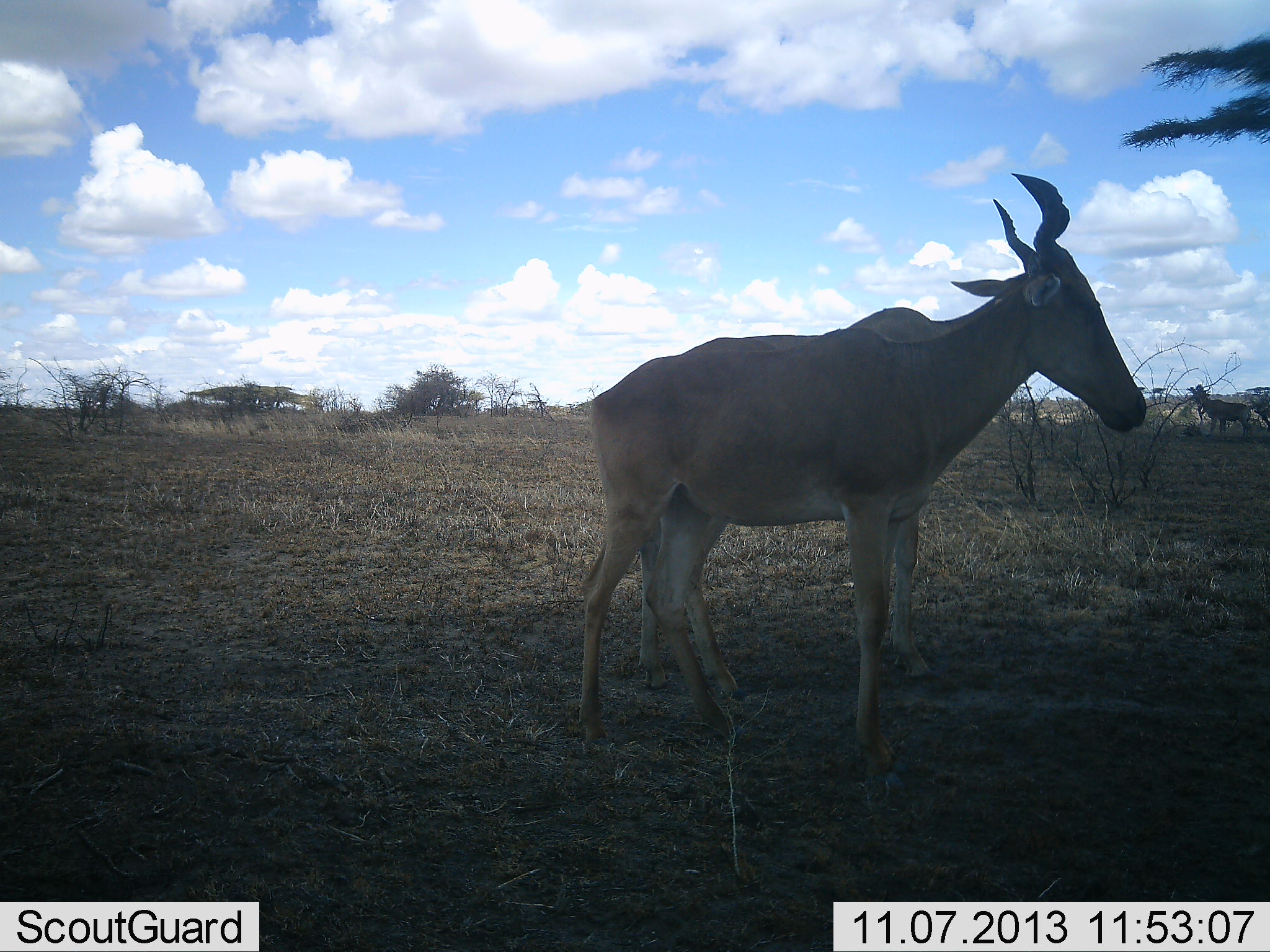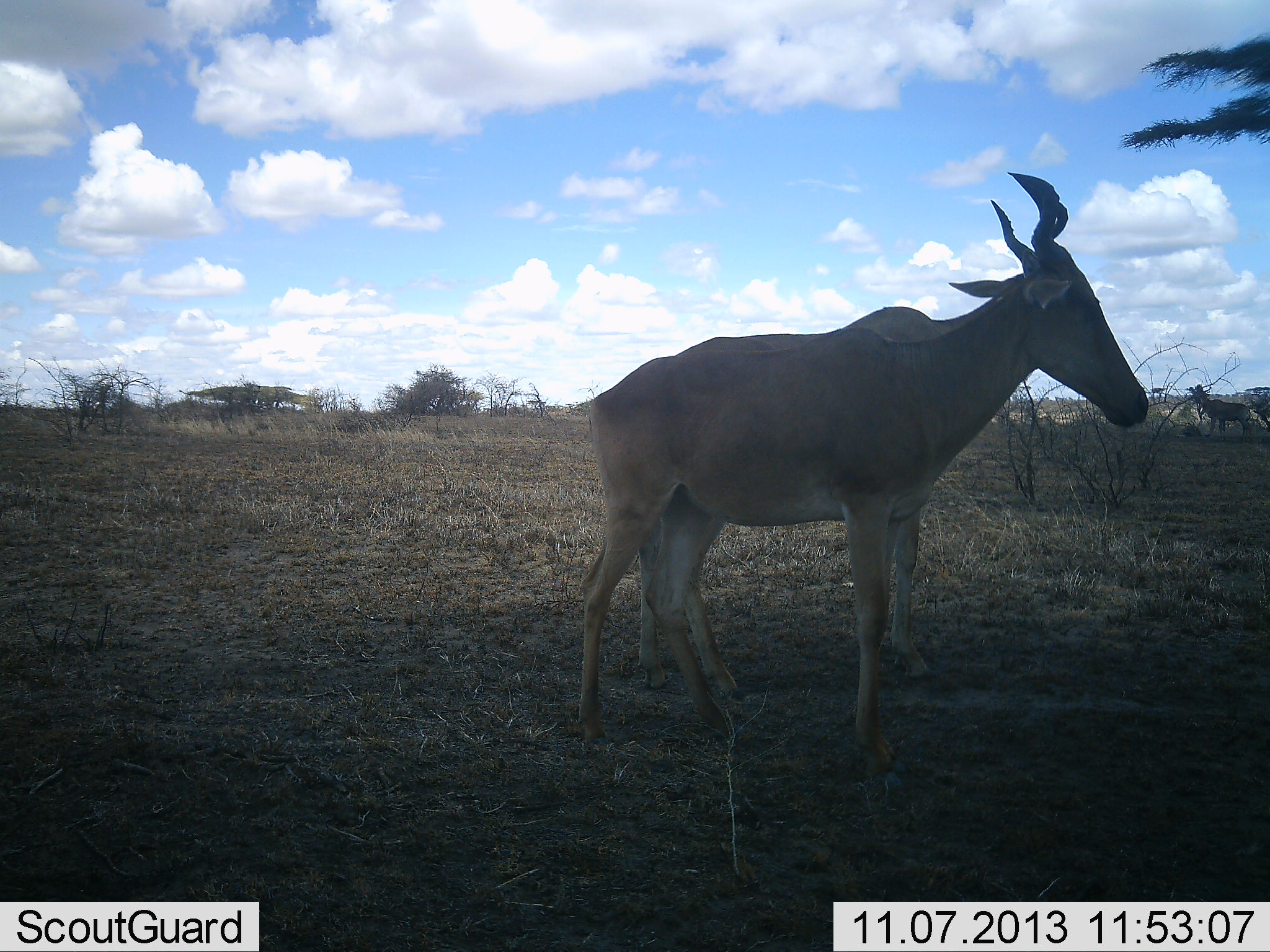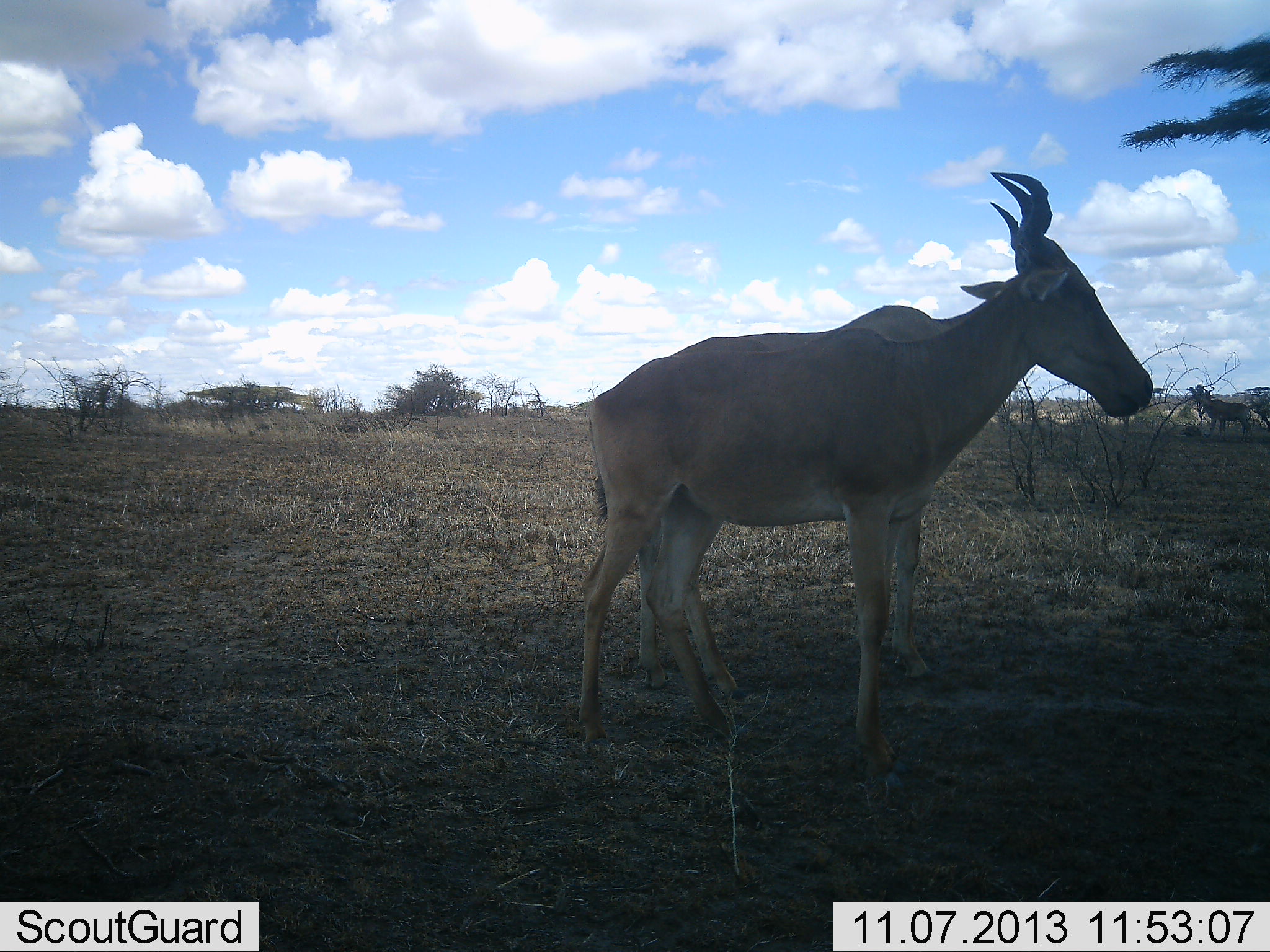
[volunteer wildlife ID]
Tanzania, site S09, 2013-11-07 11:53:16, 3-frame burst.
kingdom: Animalia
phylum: Chordata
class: Mammalia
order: Artiodactyla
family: Bovidae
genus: Alcelaphus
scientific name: Alcelaphus buselaphus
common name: hartebeest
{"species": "hartebeest (Alcelaphus buselaphus)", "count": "2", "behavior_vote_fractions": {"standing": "100%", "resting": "0%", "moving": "0%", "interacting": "0%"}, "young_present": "0%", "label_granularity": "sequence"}